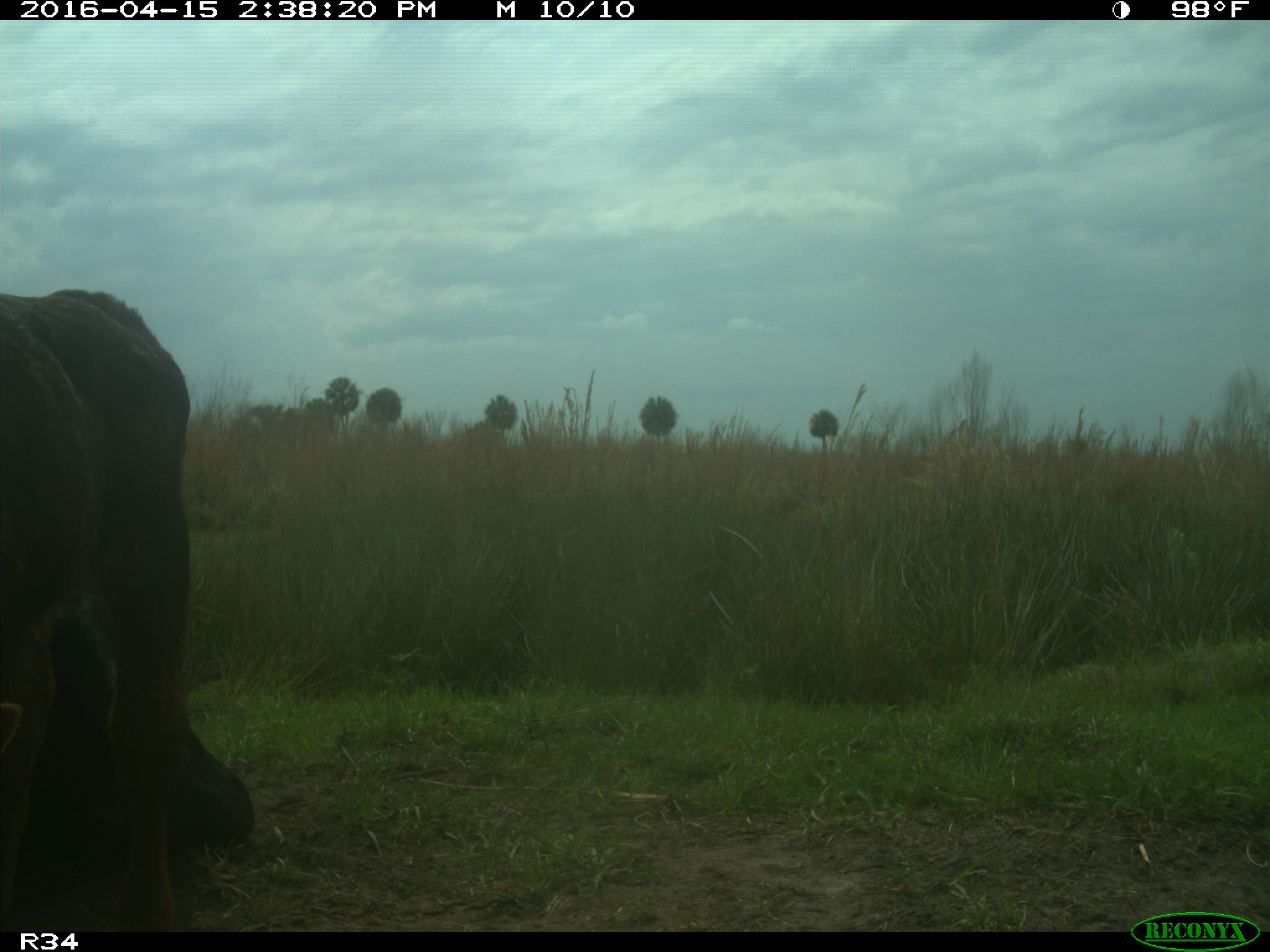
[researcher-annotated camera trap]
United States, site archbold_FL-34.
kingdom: Animalia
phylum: Chordata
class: Mammalia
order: Artiodactyla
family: Bovidae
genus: Bos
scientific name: Bos taurus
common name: domestic cow